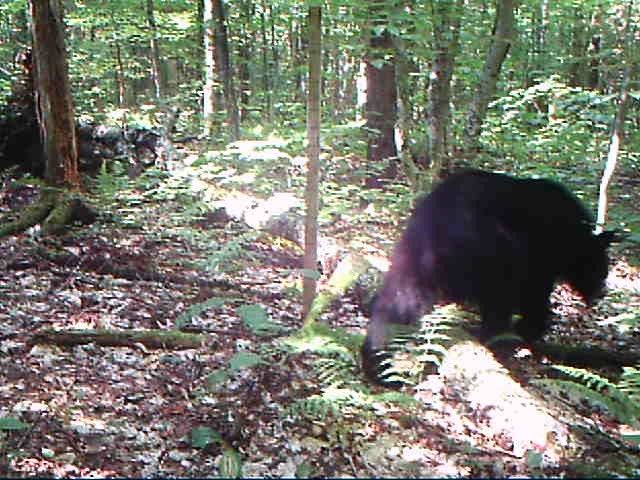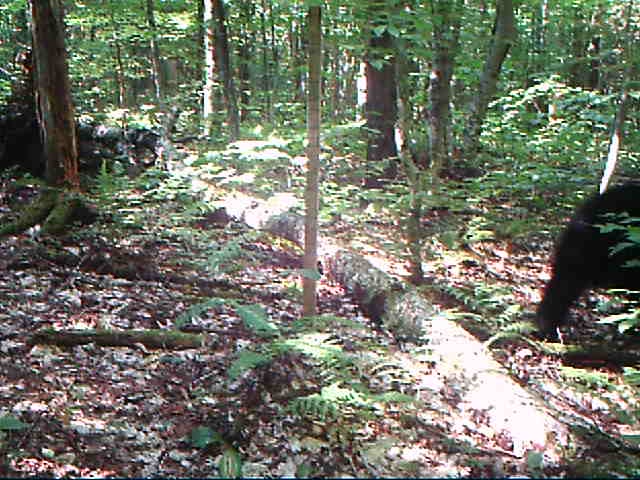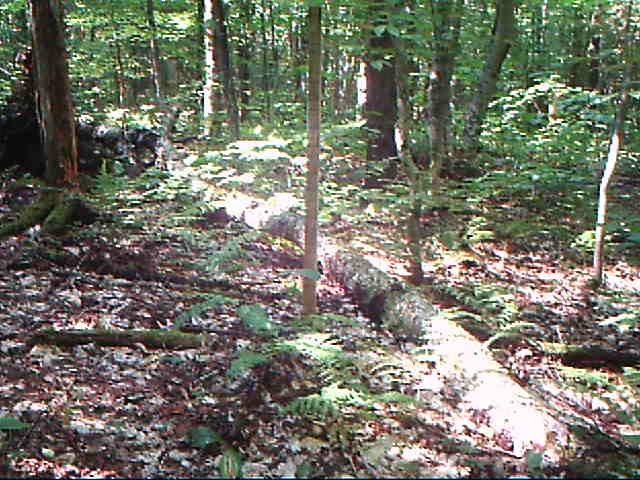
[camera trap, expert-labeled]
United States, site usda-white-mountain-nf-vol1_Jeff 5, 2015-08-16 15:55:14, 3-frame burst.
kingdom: Animalia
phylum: Chordata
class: Mammalia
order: Carnivora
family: Ursidae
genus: Ursus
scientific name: Ursus americanus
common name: black bear